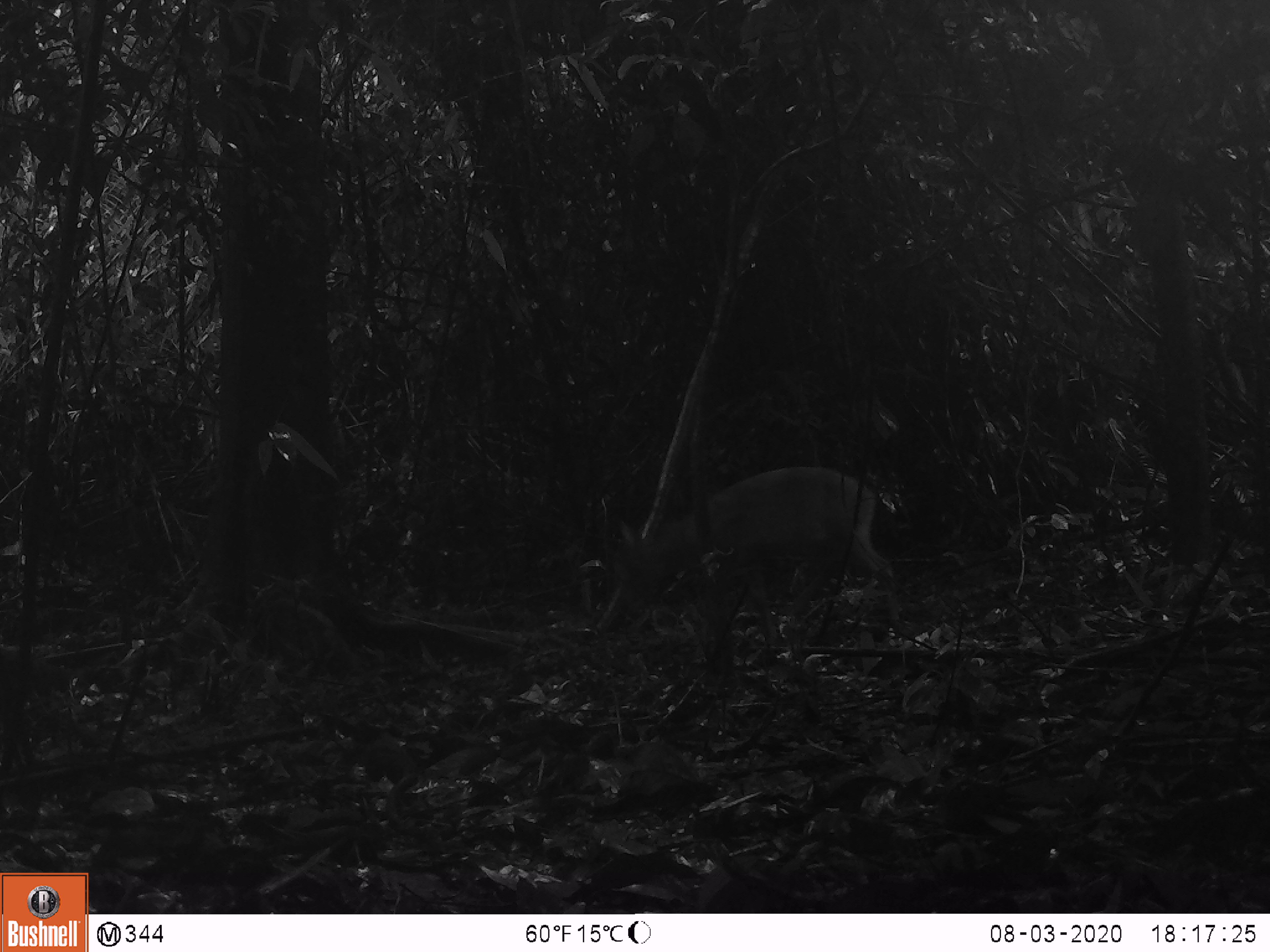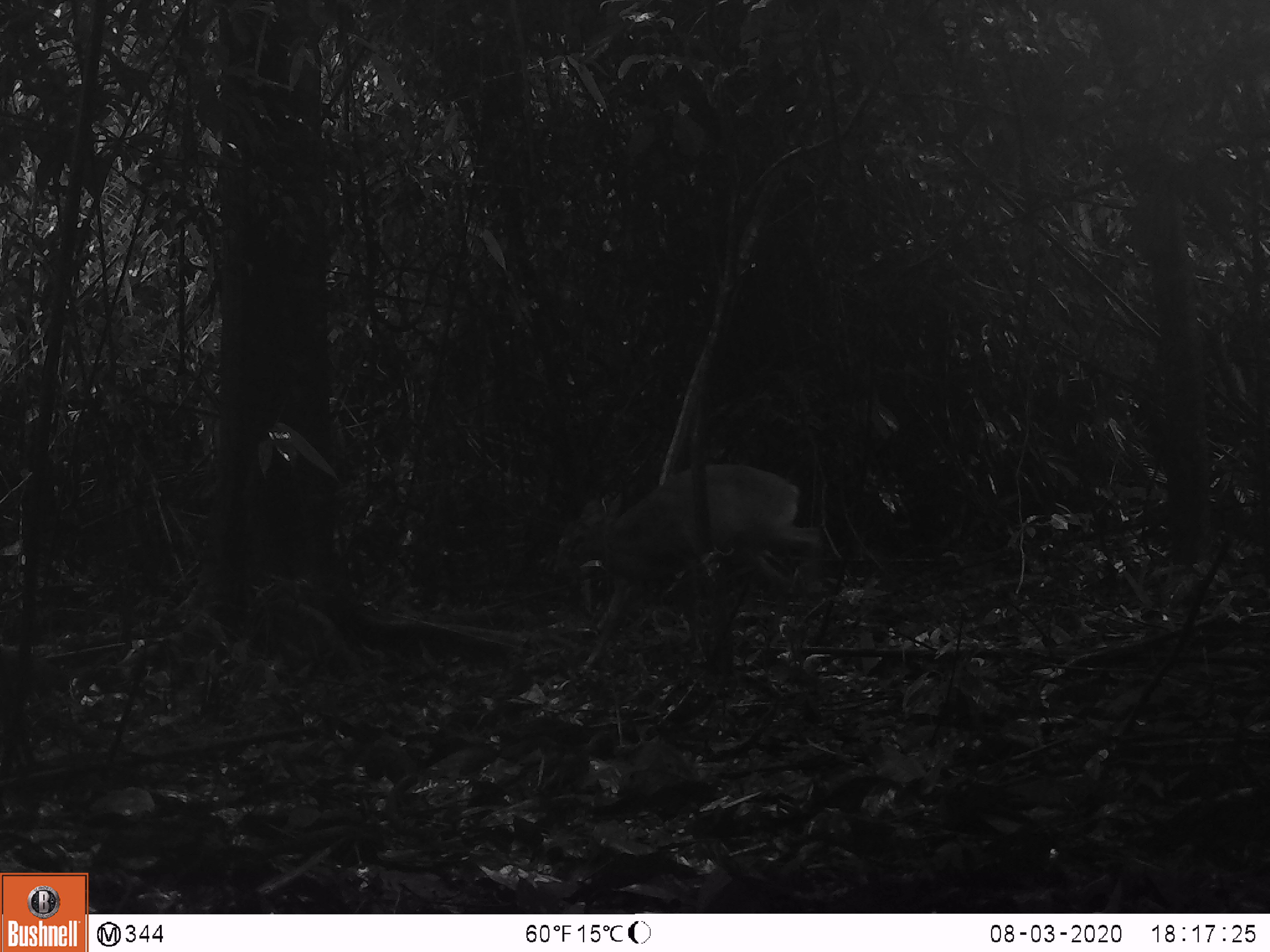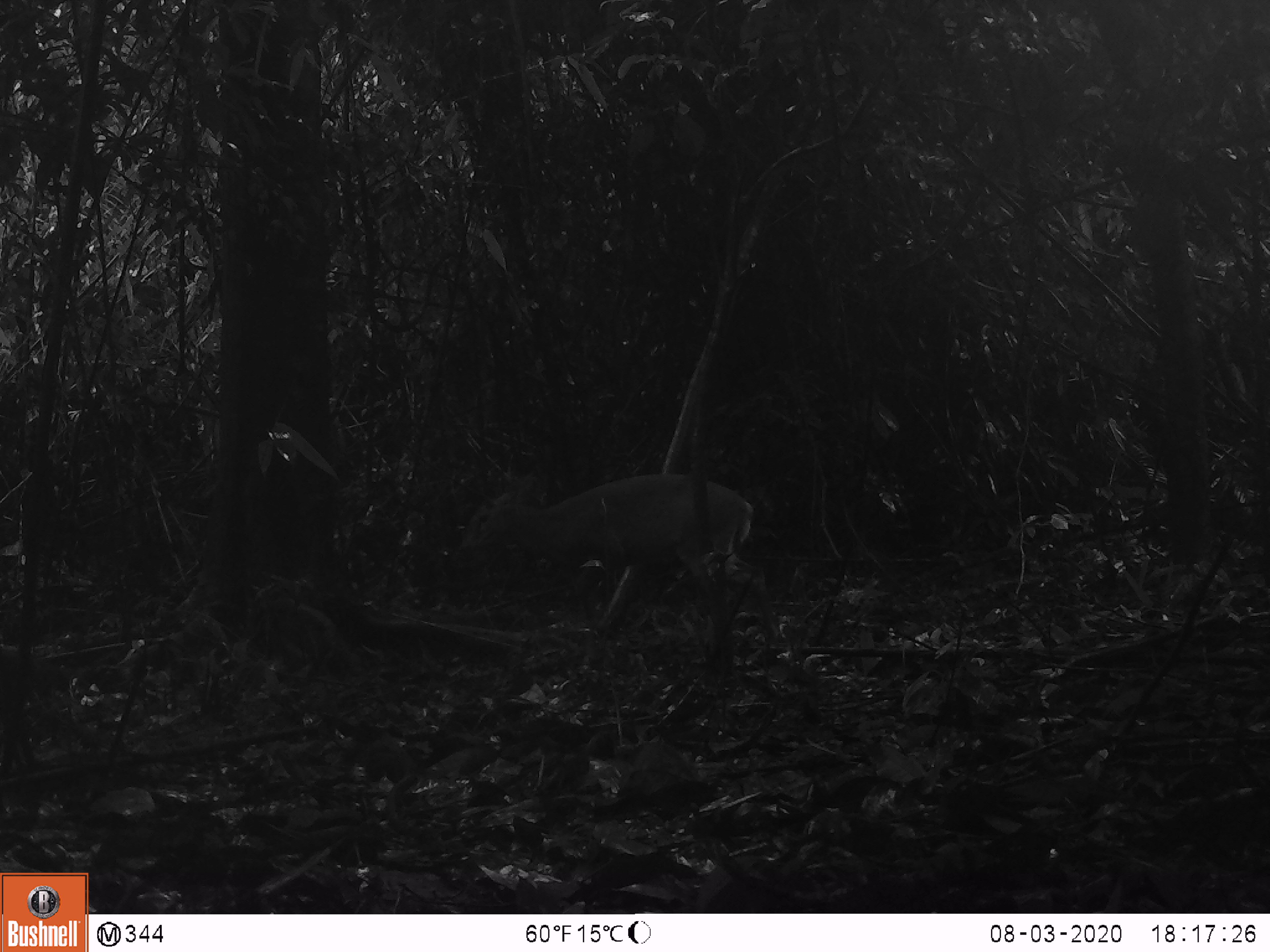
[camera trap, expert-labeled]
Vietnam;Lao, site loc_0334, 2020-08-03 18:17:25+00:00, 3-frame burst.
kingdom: Animalia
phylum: Chordata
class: Mammalia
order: Artiodactyla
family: Cervidae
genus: Muntiacus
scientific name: Muntiacus vuquangensis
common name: large-antlered muntjac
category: large antlered muntjac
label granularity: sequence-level